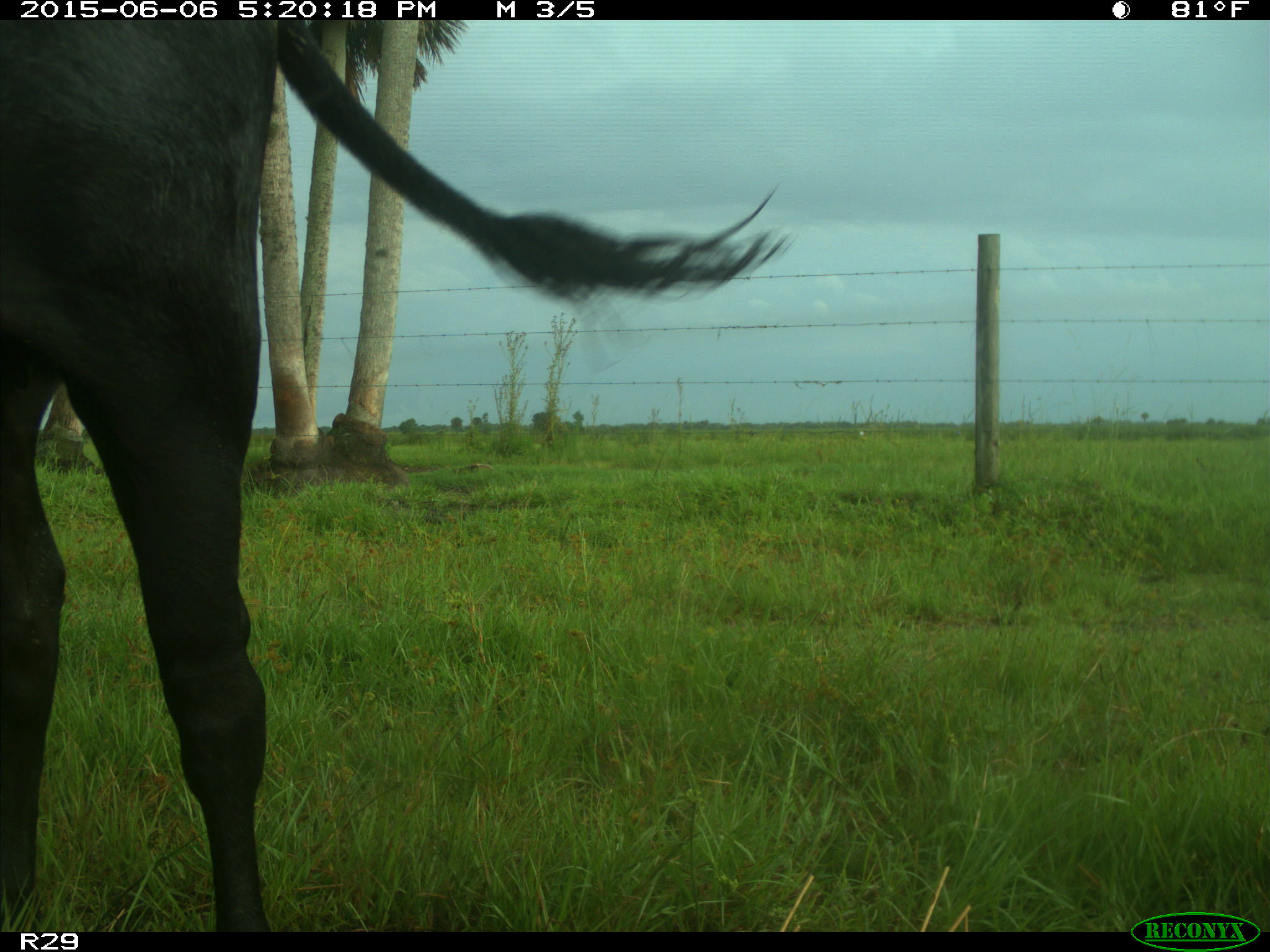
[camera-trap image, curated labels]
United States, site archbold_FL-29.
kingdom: Animalia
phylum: Chordata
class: Mammalia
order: Artiodactyla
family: Bovidae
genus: Bos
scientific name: Bos taurus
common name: domestic cow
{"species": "Bos taurus (domestic cow)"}